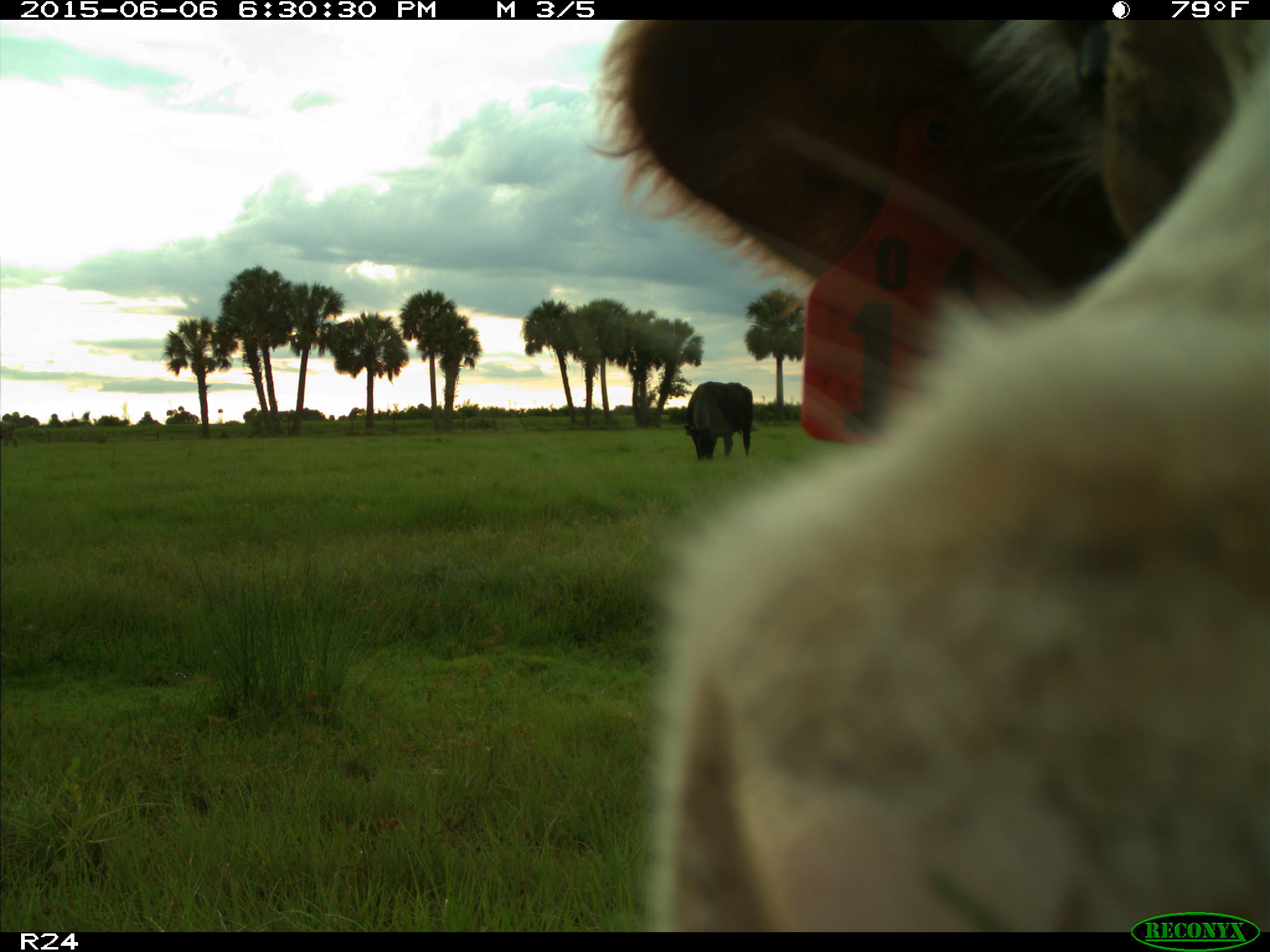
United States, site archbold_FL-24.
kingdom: Animalia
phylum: Chordata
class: Mammalia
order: Artiodactyla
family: Bovidae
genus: Bos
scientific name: Bos taurus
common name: domestic cow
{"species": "Bos taurus (domestic cow)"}